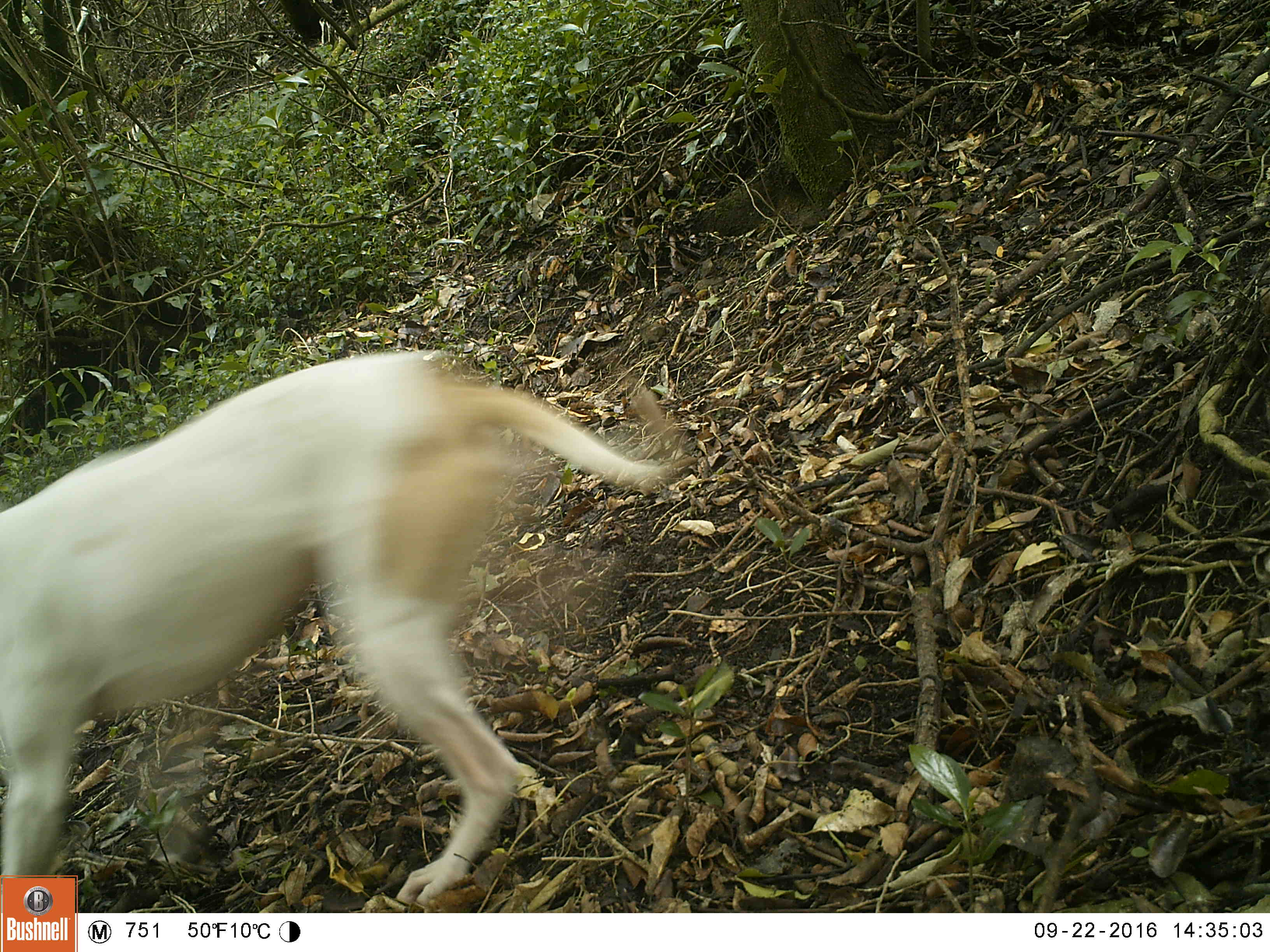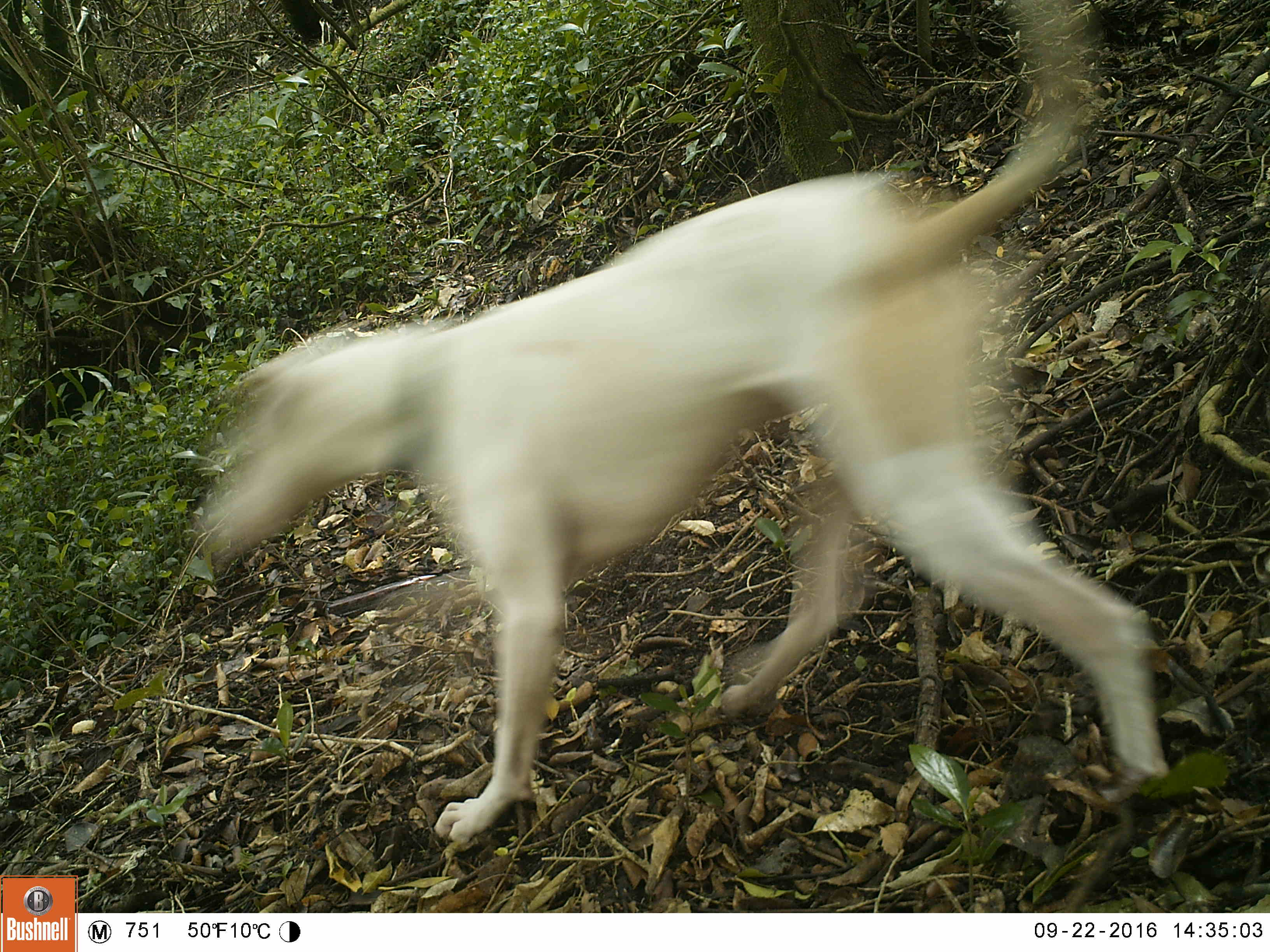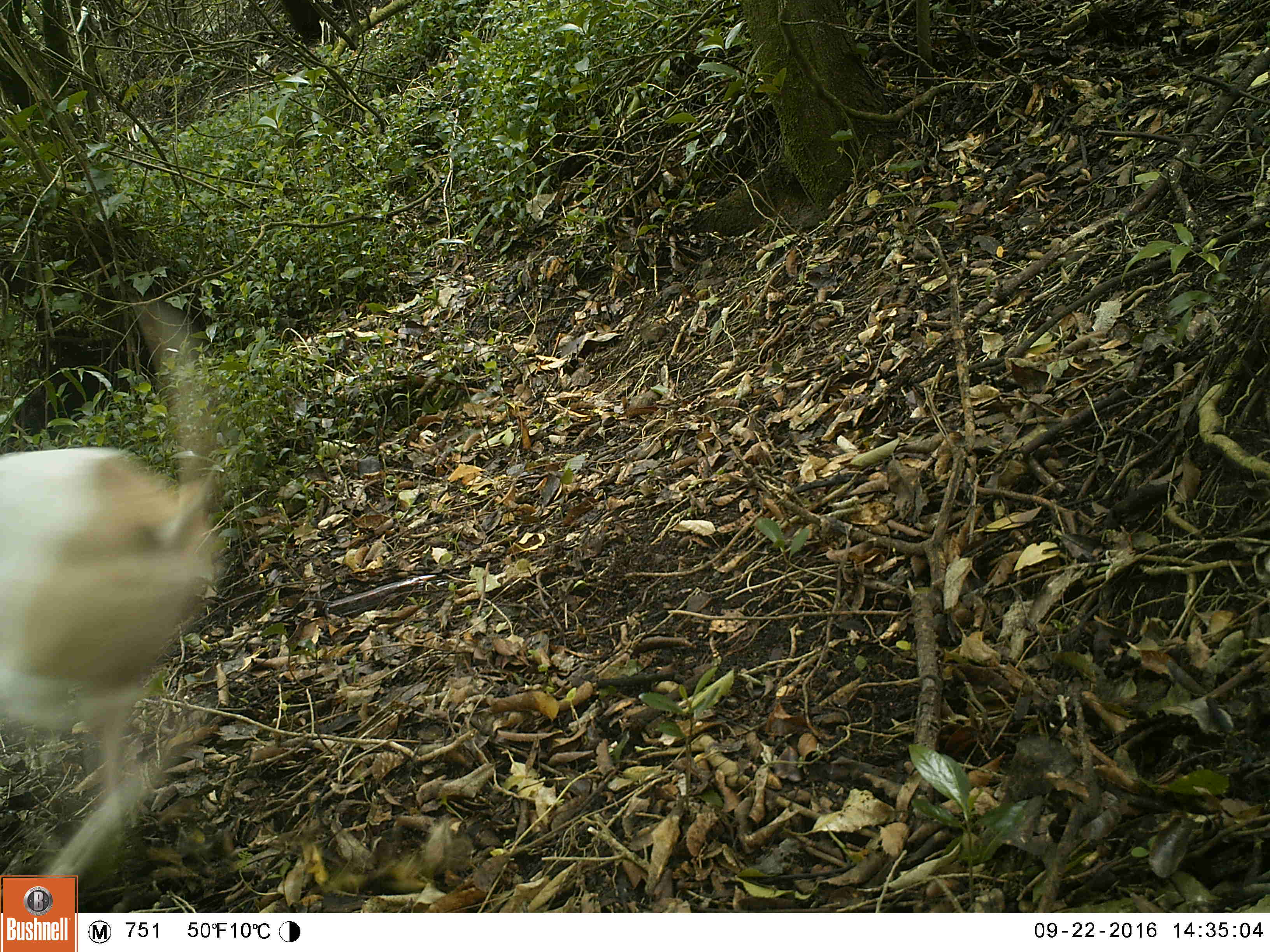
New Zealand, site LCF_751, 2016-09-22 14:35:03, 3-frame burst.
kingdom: Animalia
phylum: Chordata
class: Mammalia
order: Carnivora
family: Canidae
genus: Canis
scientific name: Canis familiaris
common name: domestic dog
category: dog